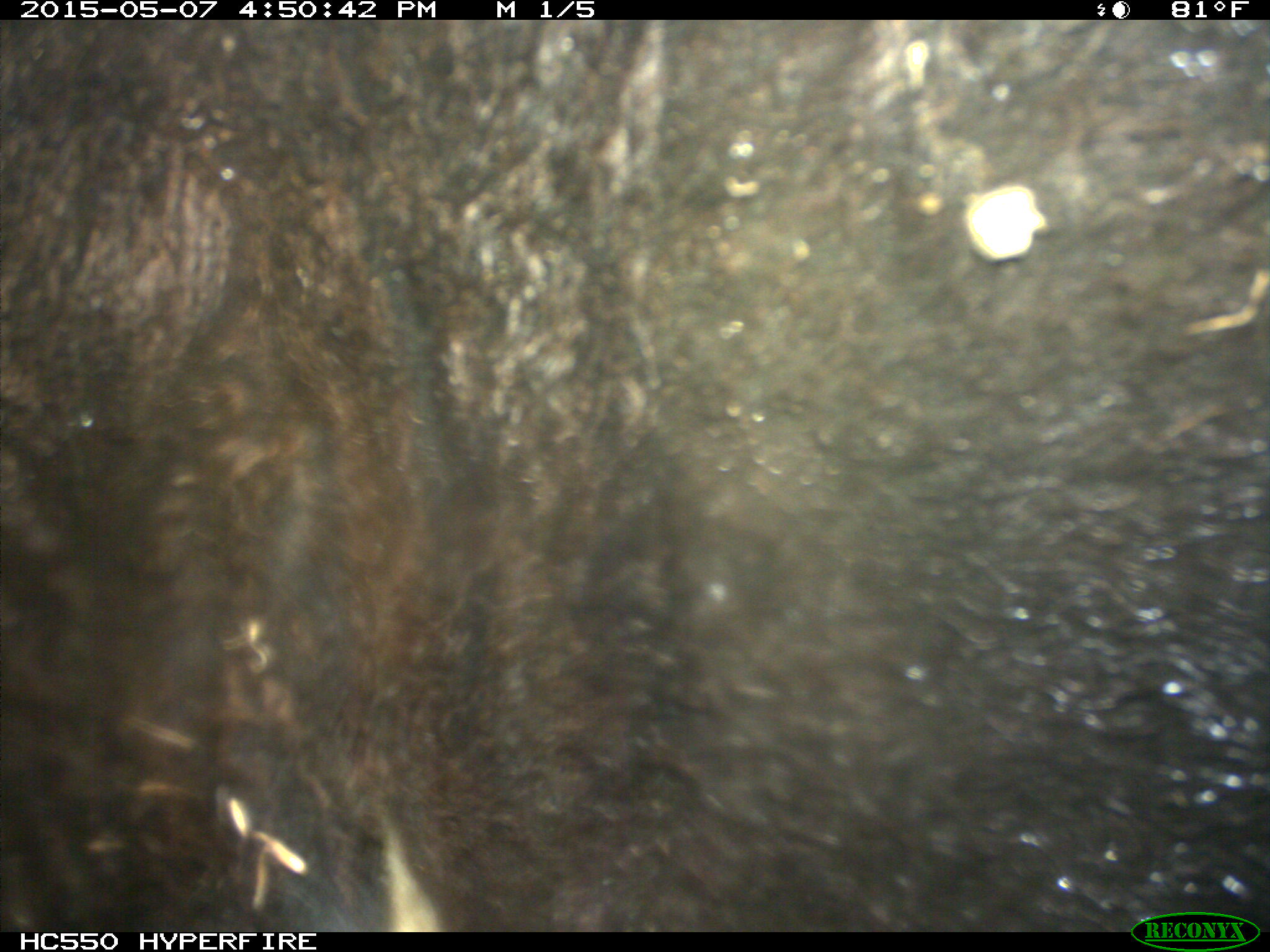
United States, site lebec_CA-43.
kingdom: Animalia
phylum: Chordata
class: Mammalia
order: Artiodactyla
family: Bovidae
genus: Bos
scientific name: Bos taurus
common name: domestic cow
Bos taurus (domestic cow).